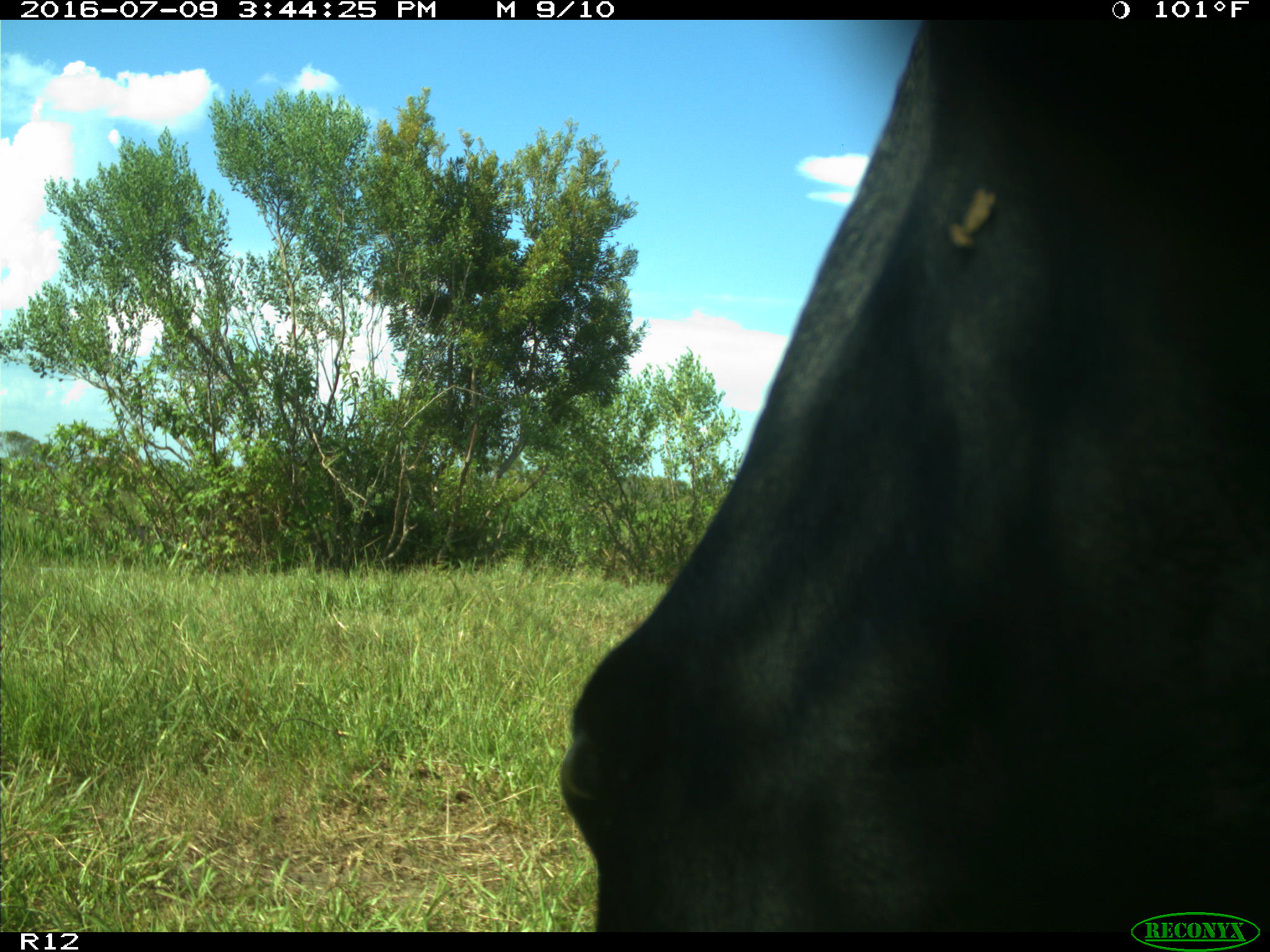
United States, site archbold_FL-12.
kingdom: Animalia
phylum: Chordata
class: Mammalia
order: Artiodactyla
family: Bovidae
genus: Bos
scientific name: Bos taurus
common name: domestic cow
Bos taurus (domestic cow).